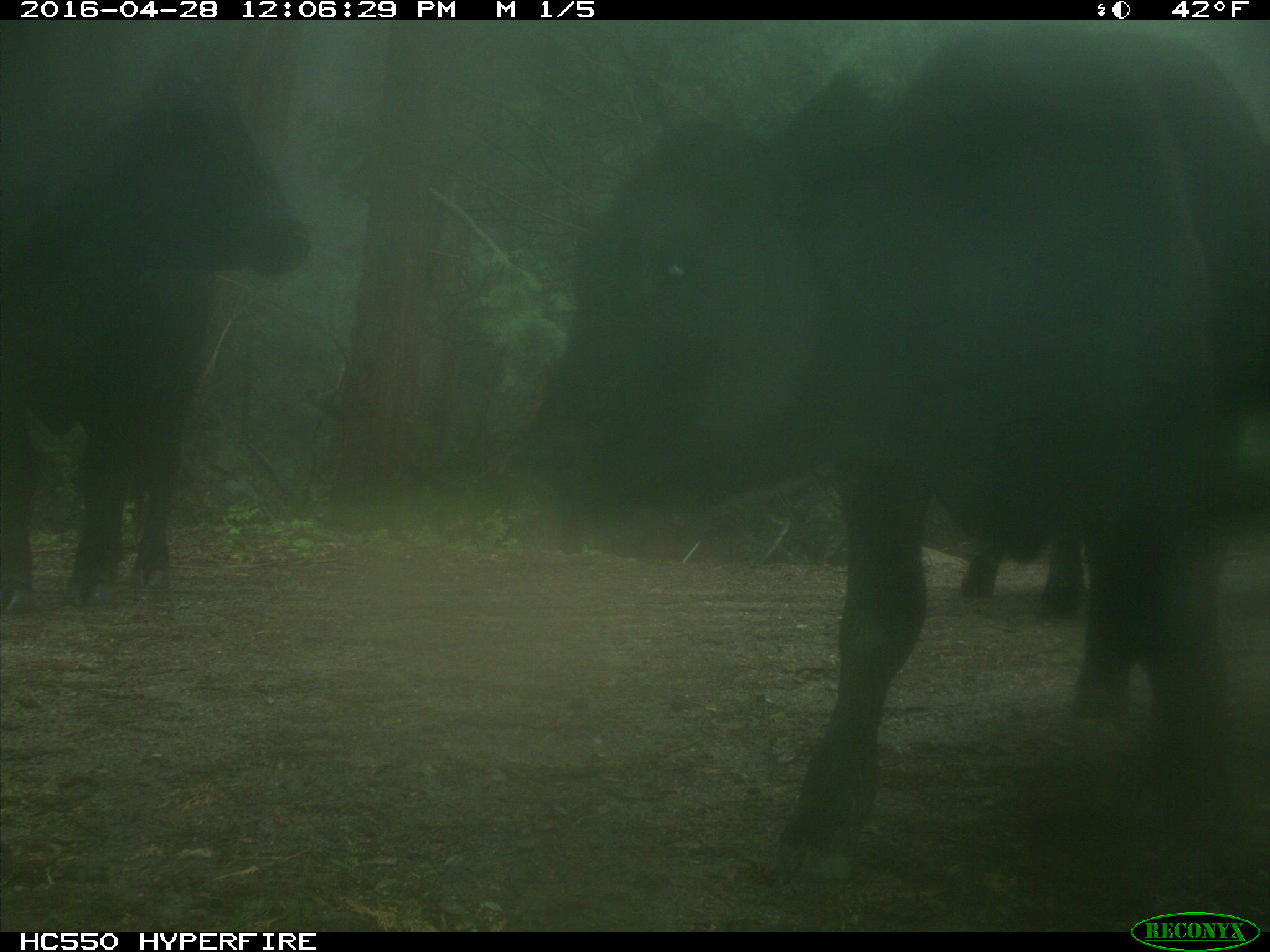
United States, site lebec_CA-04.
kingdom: Animalia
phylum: Chordata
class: Mammalia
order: Artiodactyla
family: Bovidae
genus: Bos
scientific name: Bos taurus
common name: domestic cow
Bos taurus (domestic cow).